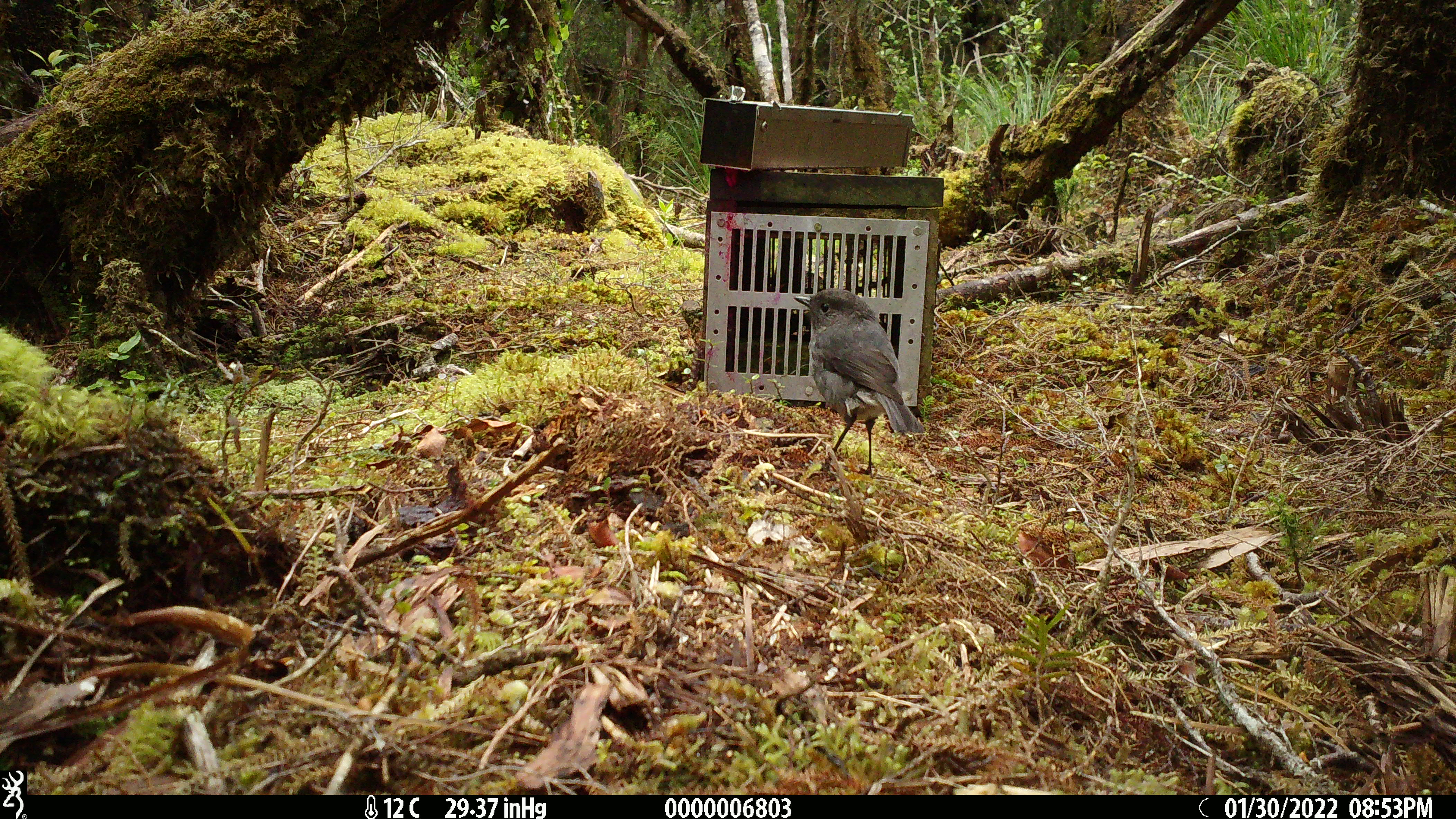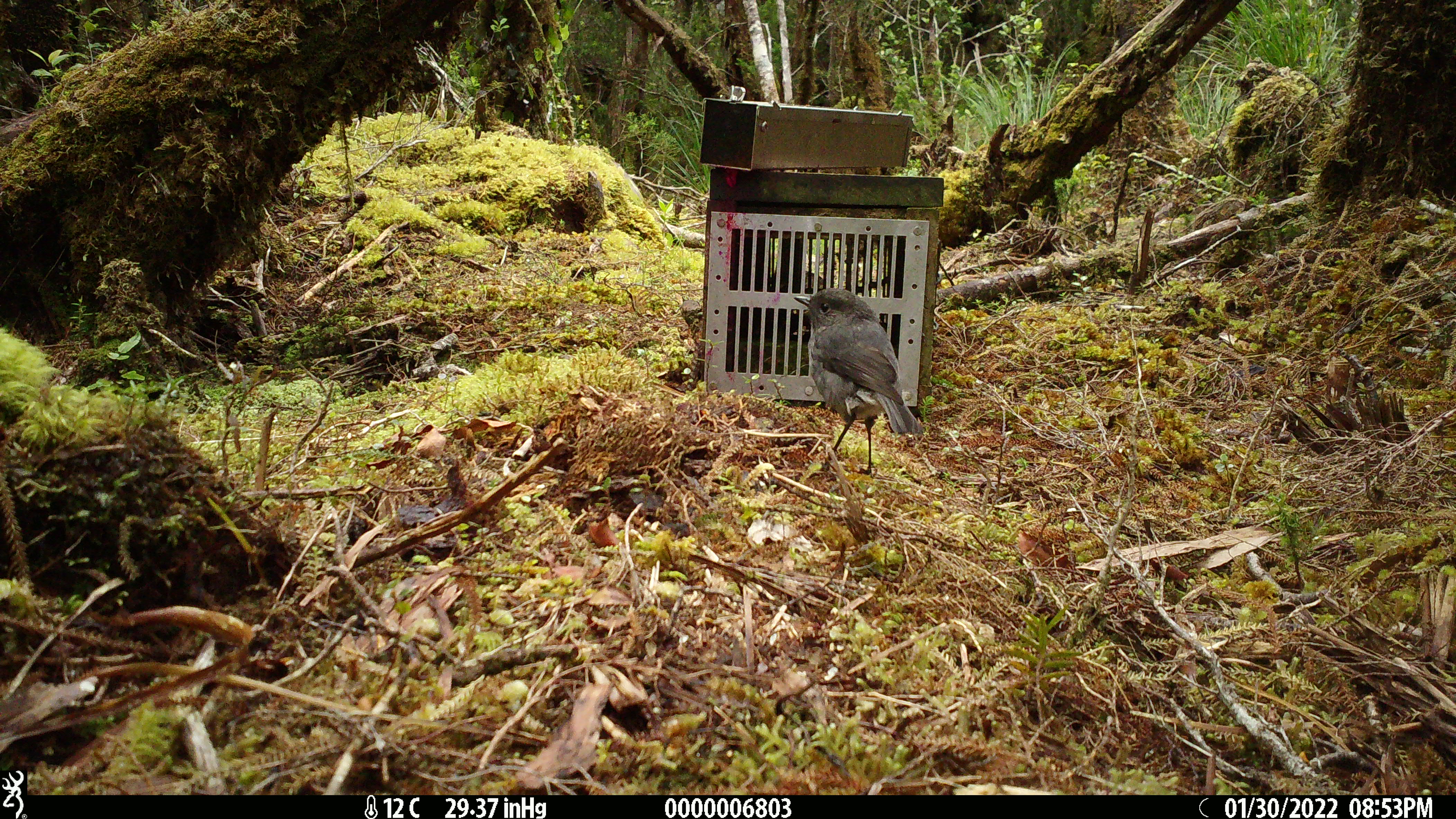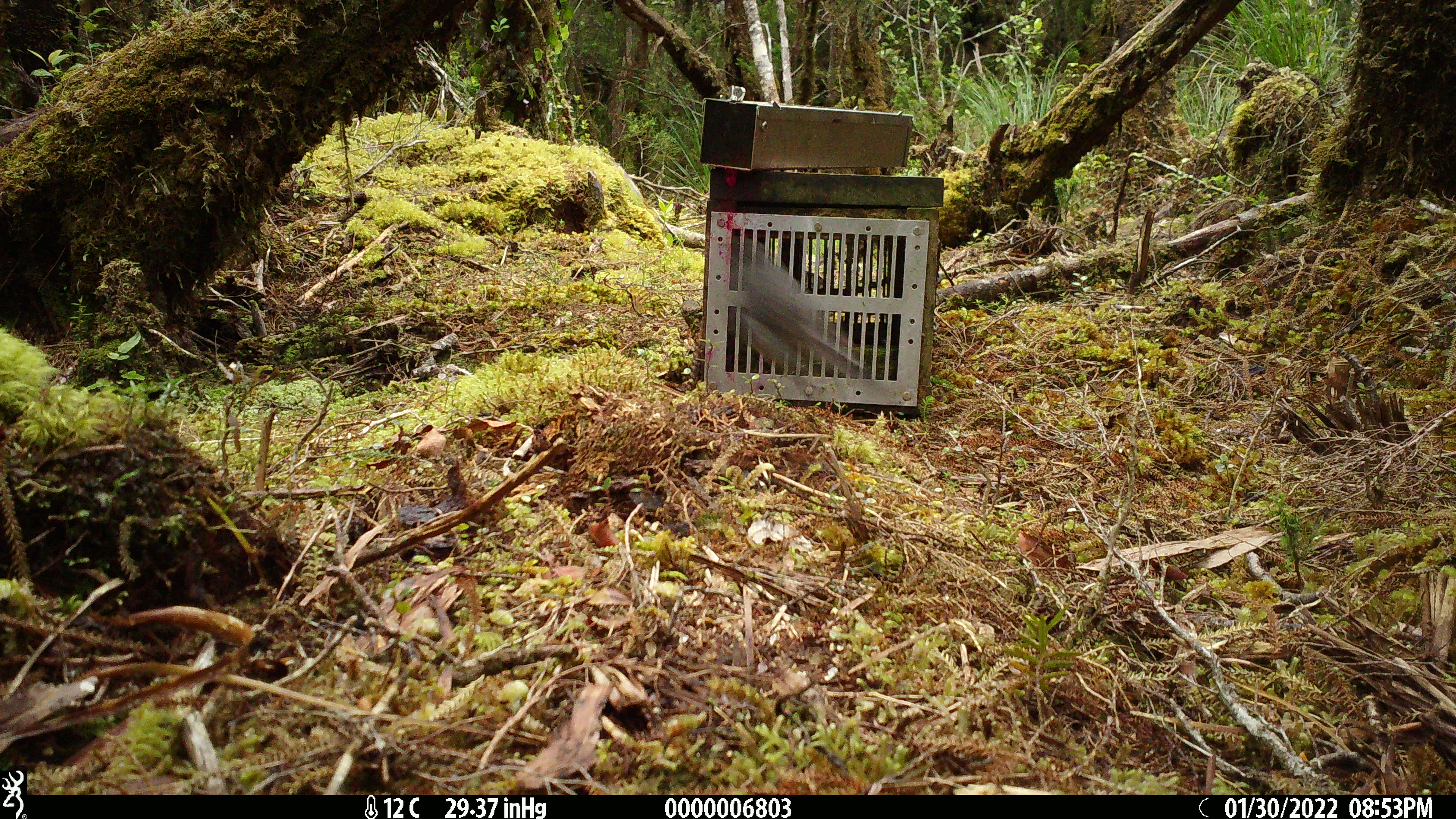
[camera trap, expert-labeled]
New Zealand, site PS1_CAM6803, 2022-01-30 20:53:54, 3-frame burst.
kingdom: Animalia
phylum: Chordata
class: Aves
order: Passeriformes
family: Petroicidae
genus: Petroica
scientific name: Petroica australis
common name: new zealand robin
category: robin